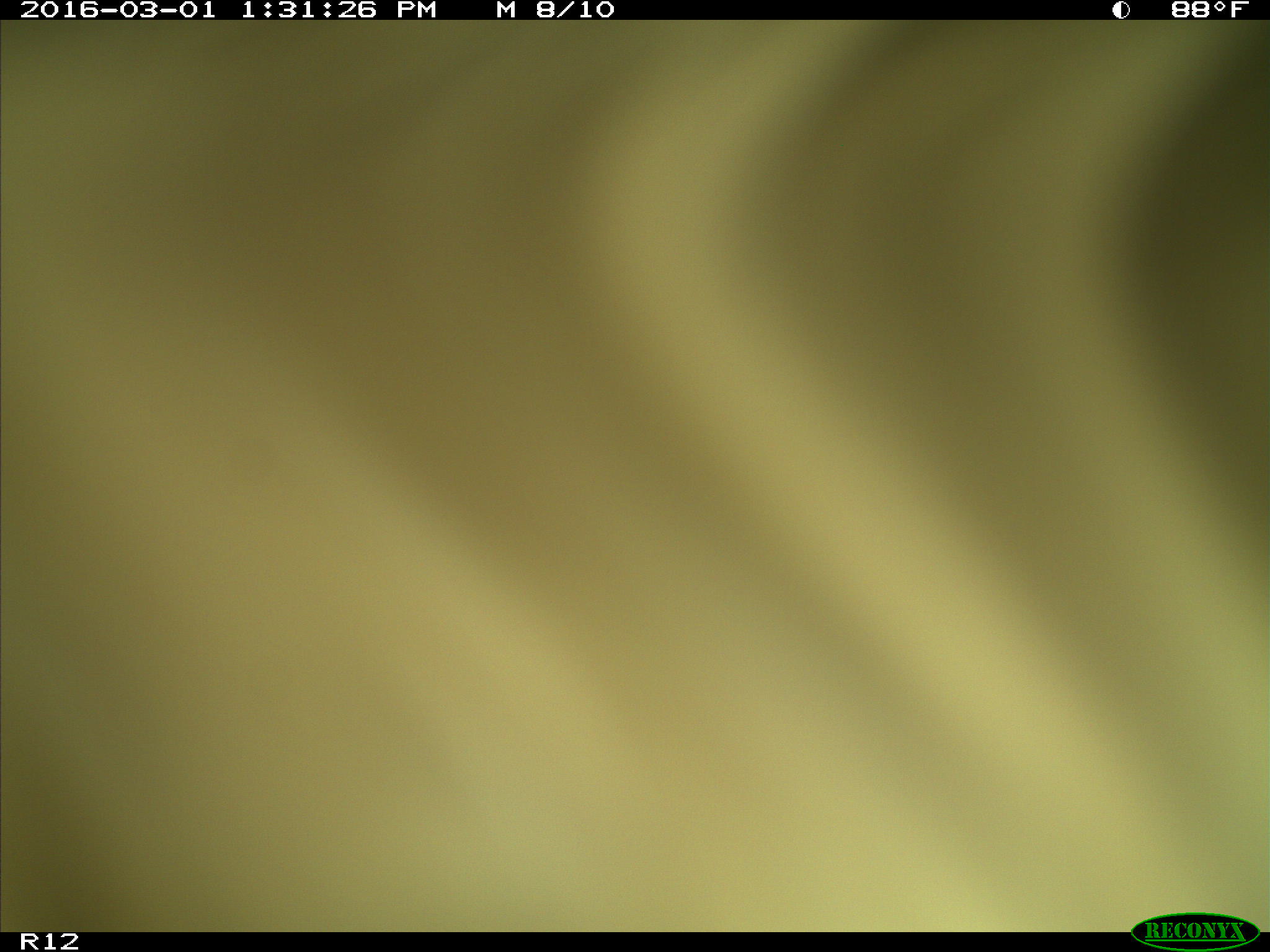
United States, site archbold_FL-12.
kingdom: Animalia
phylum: Chordata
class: Mammalia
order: Artiodactyla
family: Bovidae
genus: Bos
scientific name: Bos taurus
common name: domestic cow